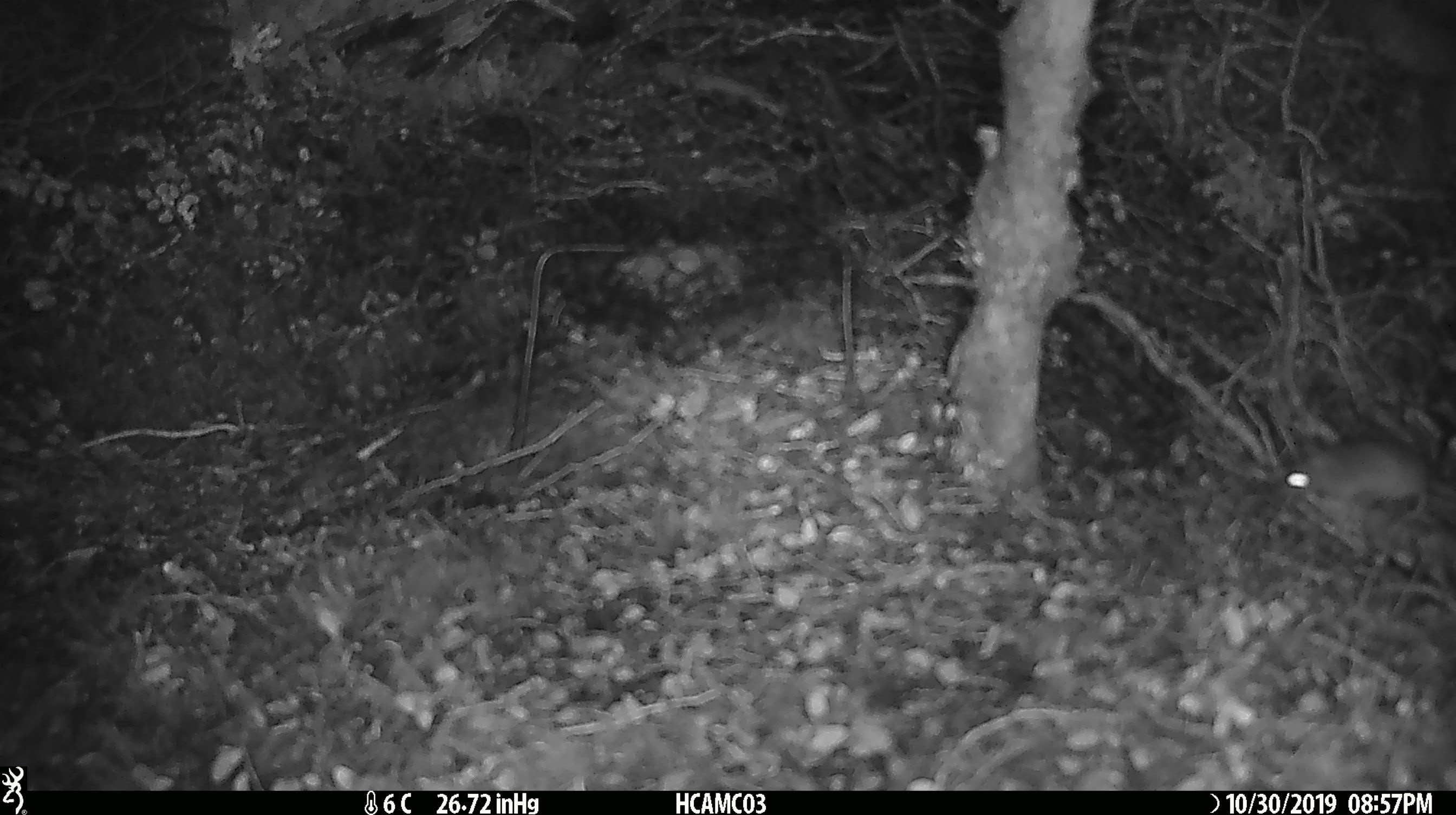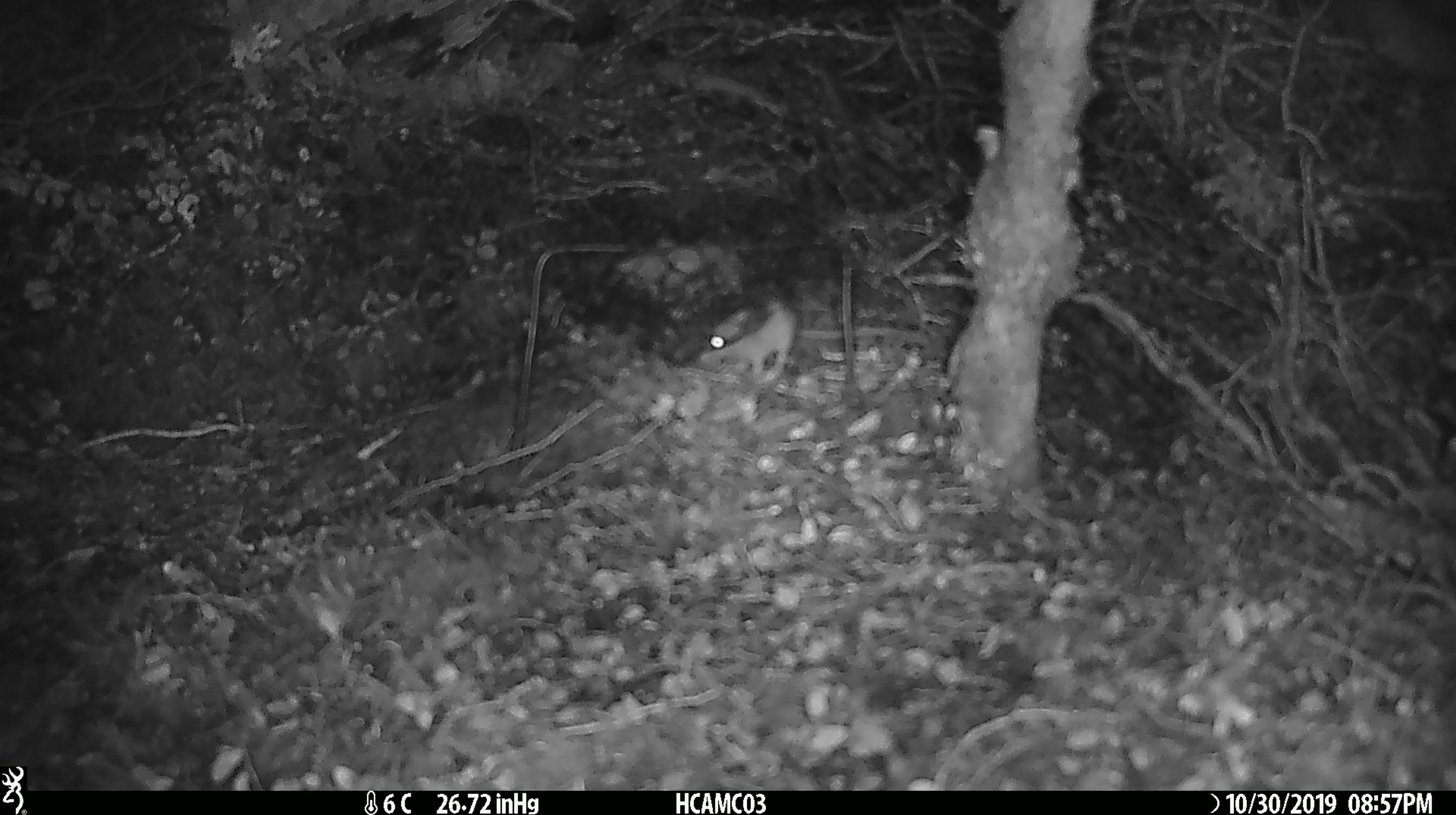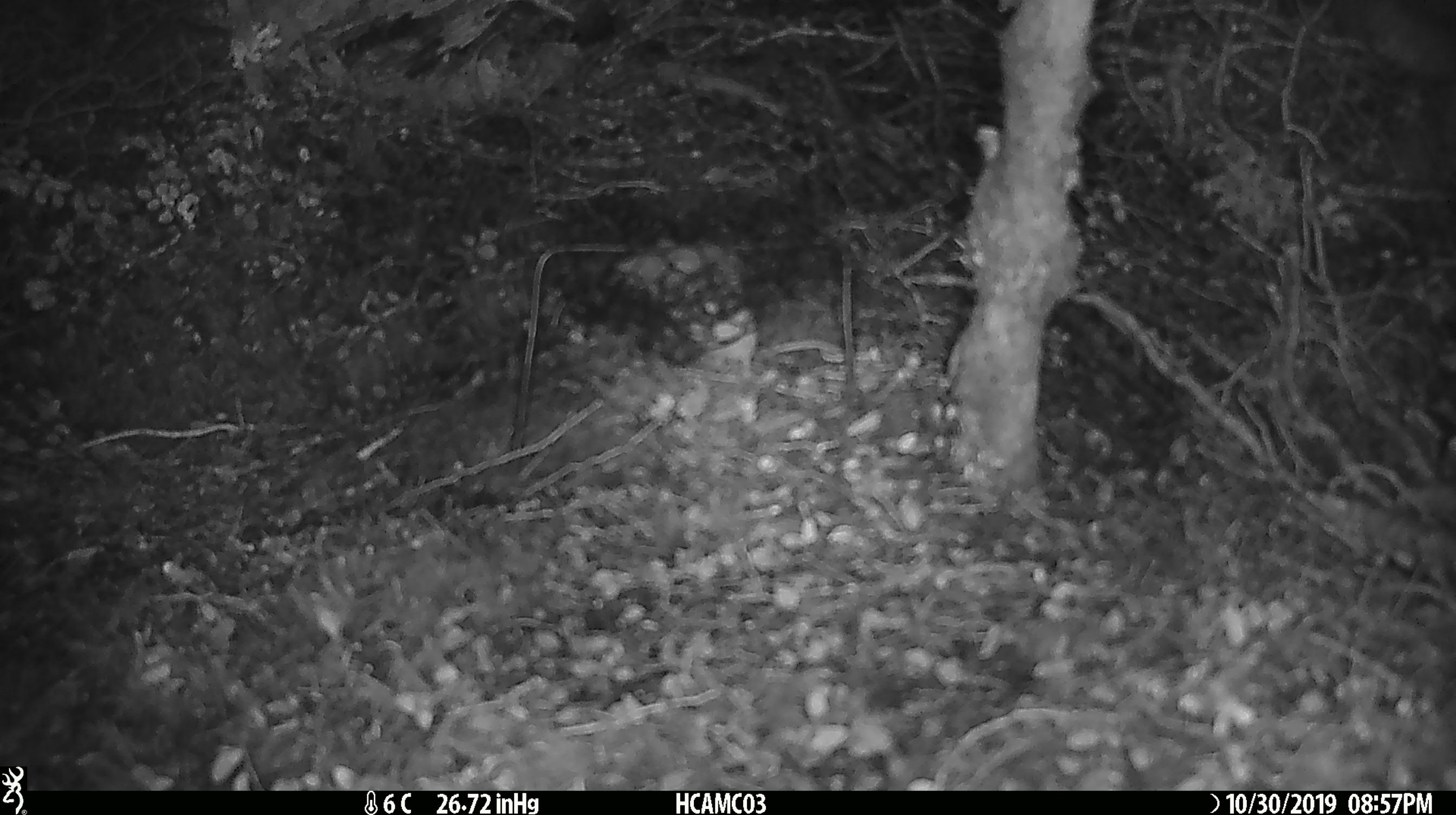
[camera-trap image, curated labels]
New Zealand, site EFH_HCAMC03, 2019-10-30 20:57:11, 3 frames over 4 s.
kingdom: Animalia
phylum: Chordata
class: Mammalia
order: Rodentia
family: Muridae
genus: Mus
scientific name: Mus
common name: mouse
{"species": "mouse (Mus)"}